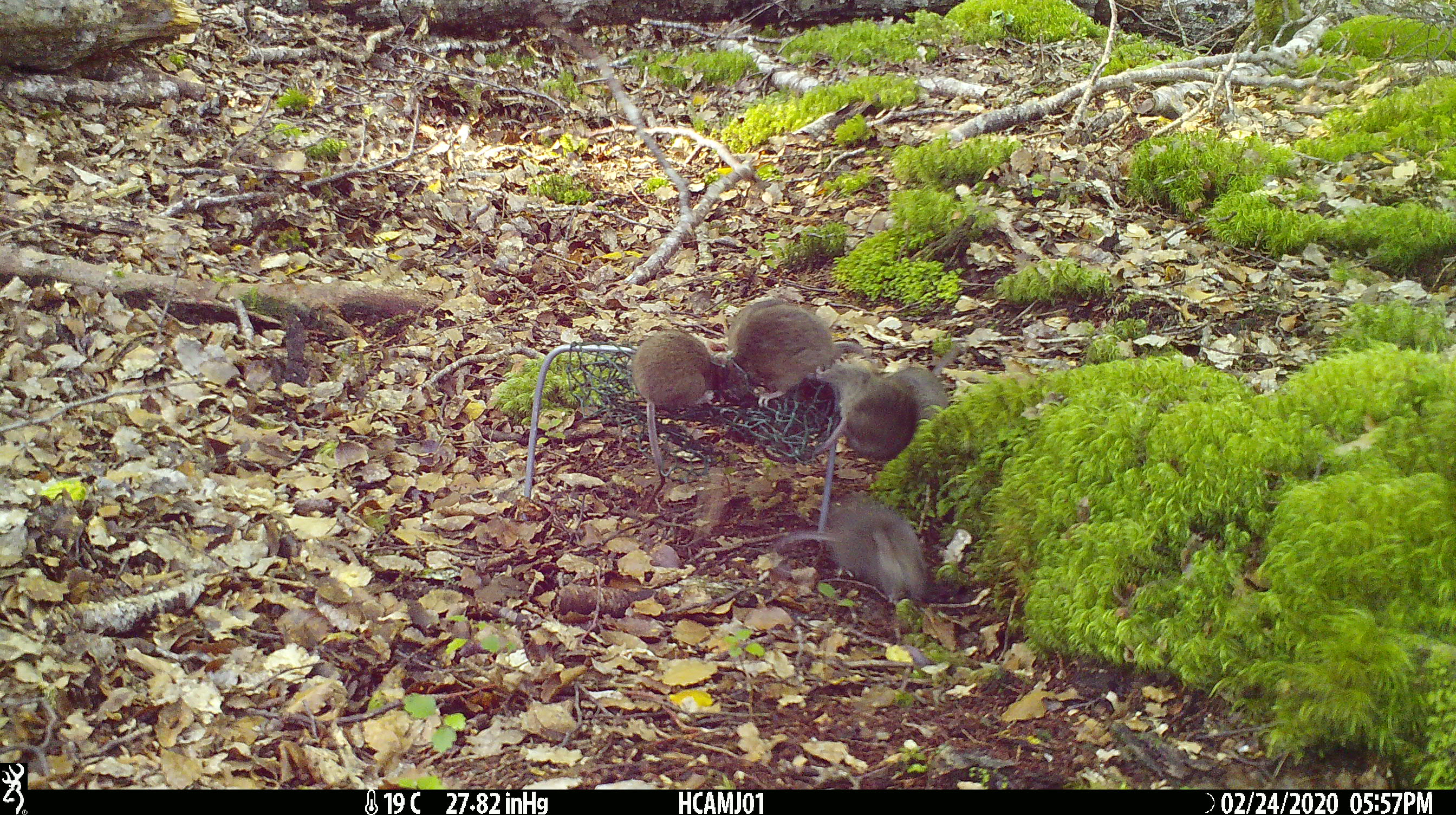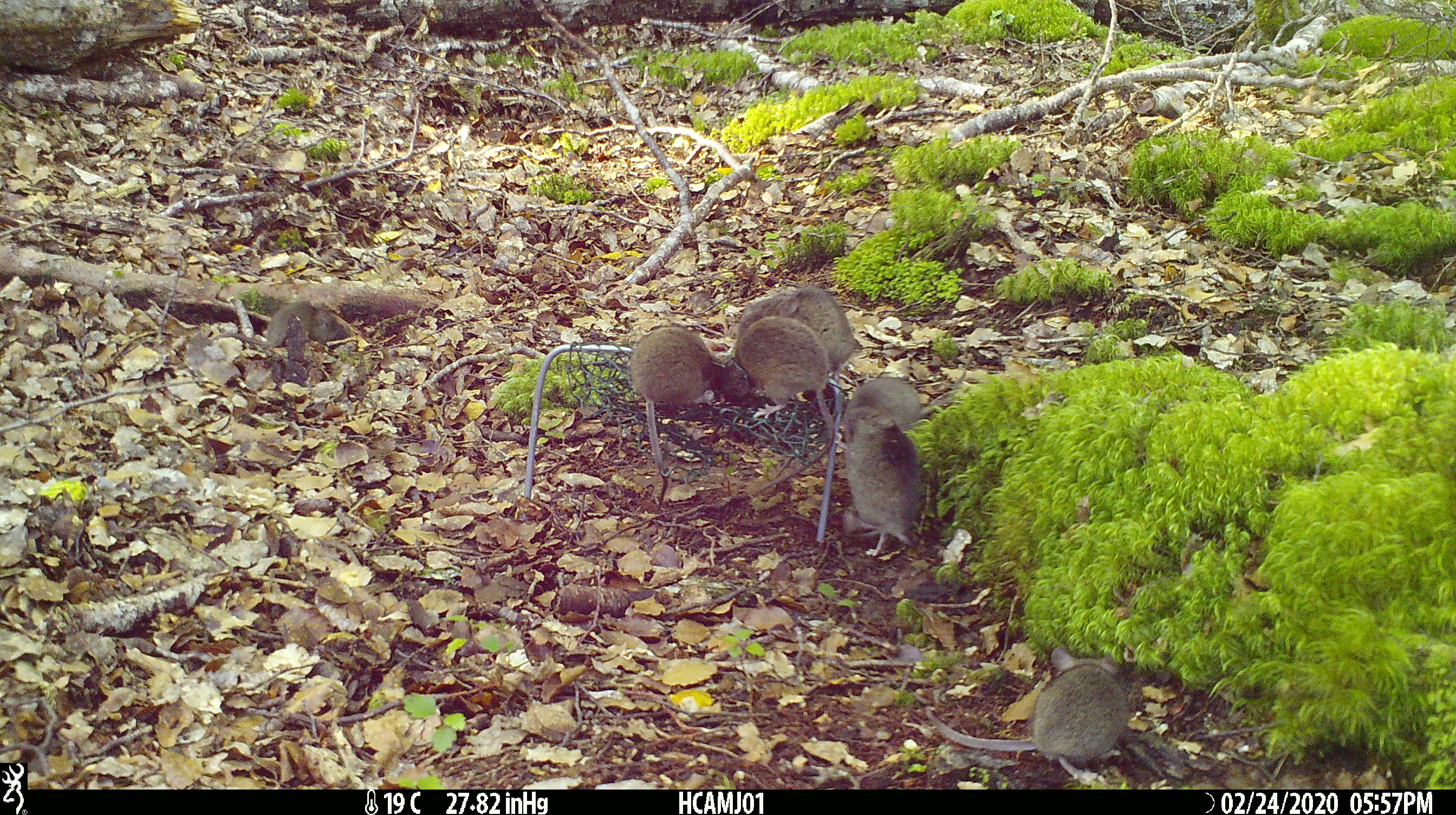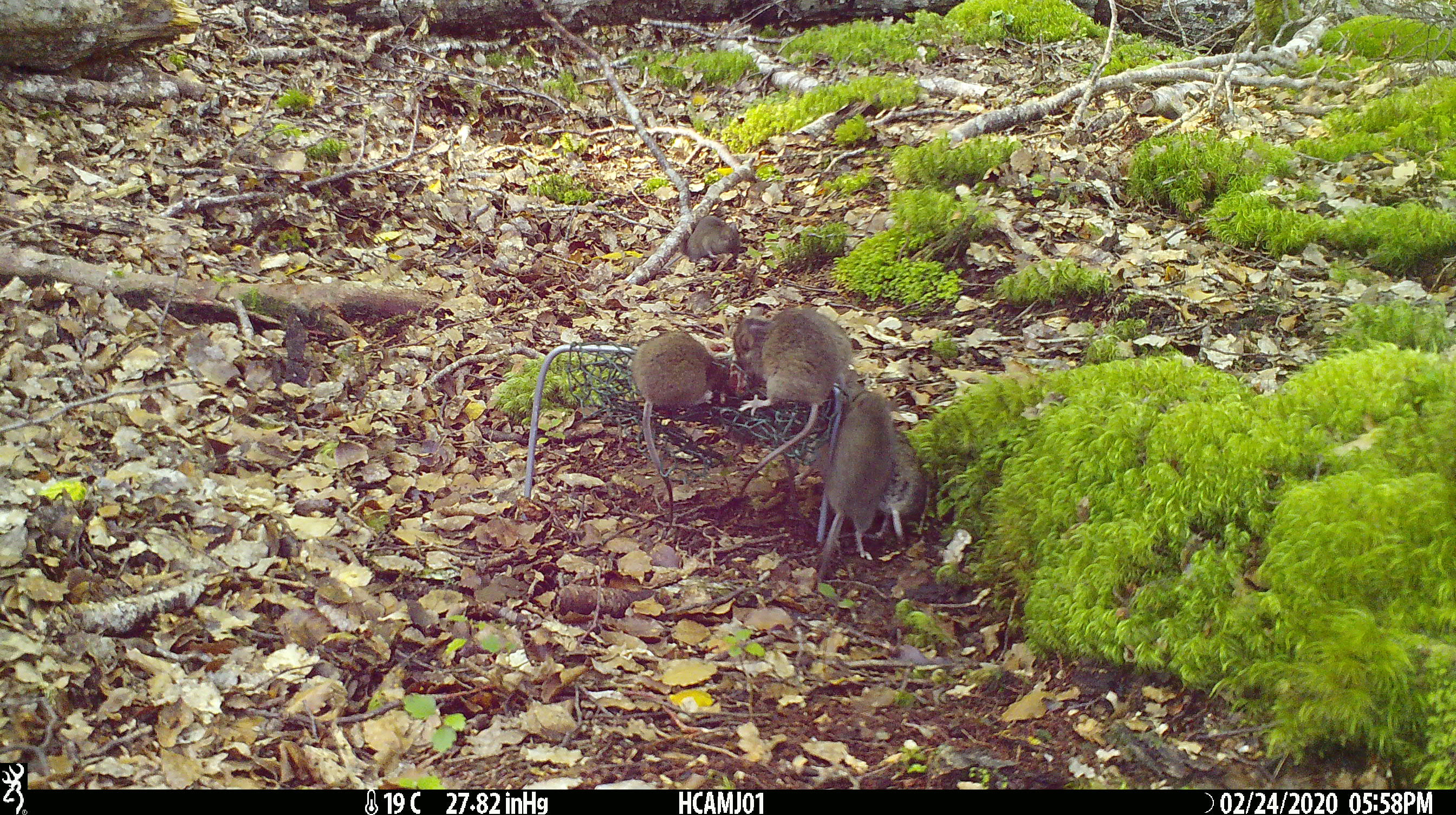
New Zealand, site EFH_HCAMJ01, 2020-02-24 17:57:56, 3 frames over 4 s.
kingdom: Animalia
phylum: Chordata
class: Mammalia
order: Rodentia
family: Muridae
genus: Mus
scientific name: Mus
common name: mouse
Mouse (Mus).